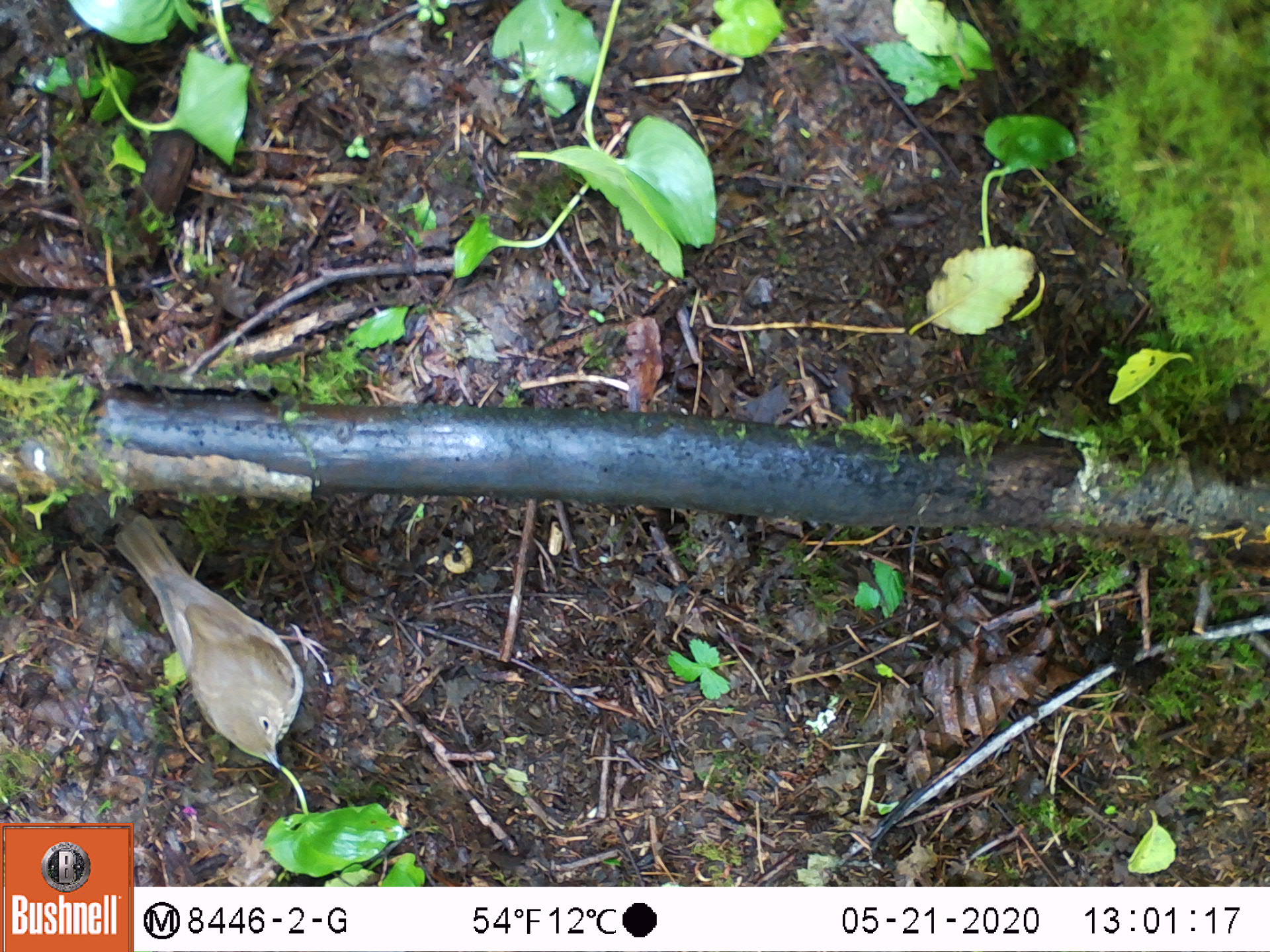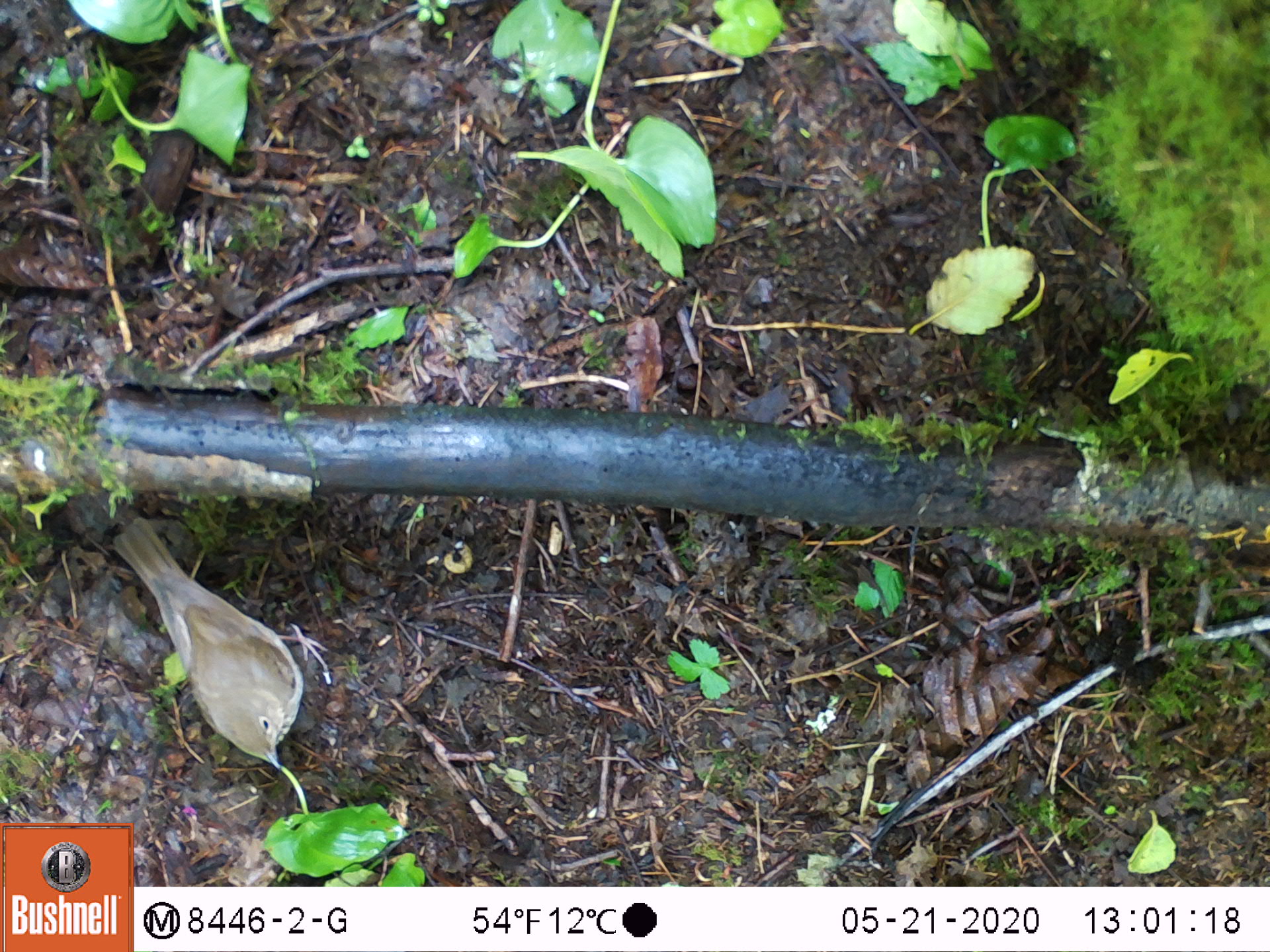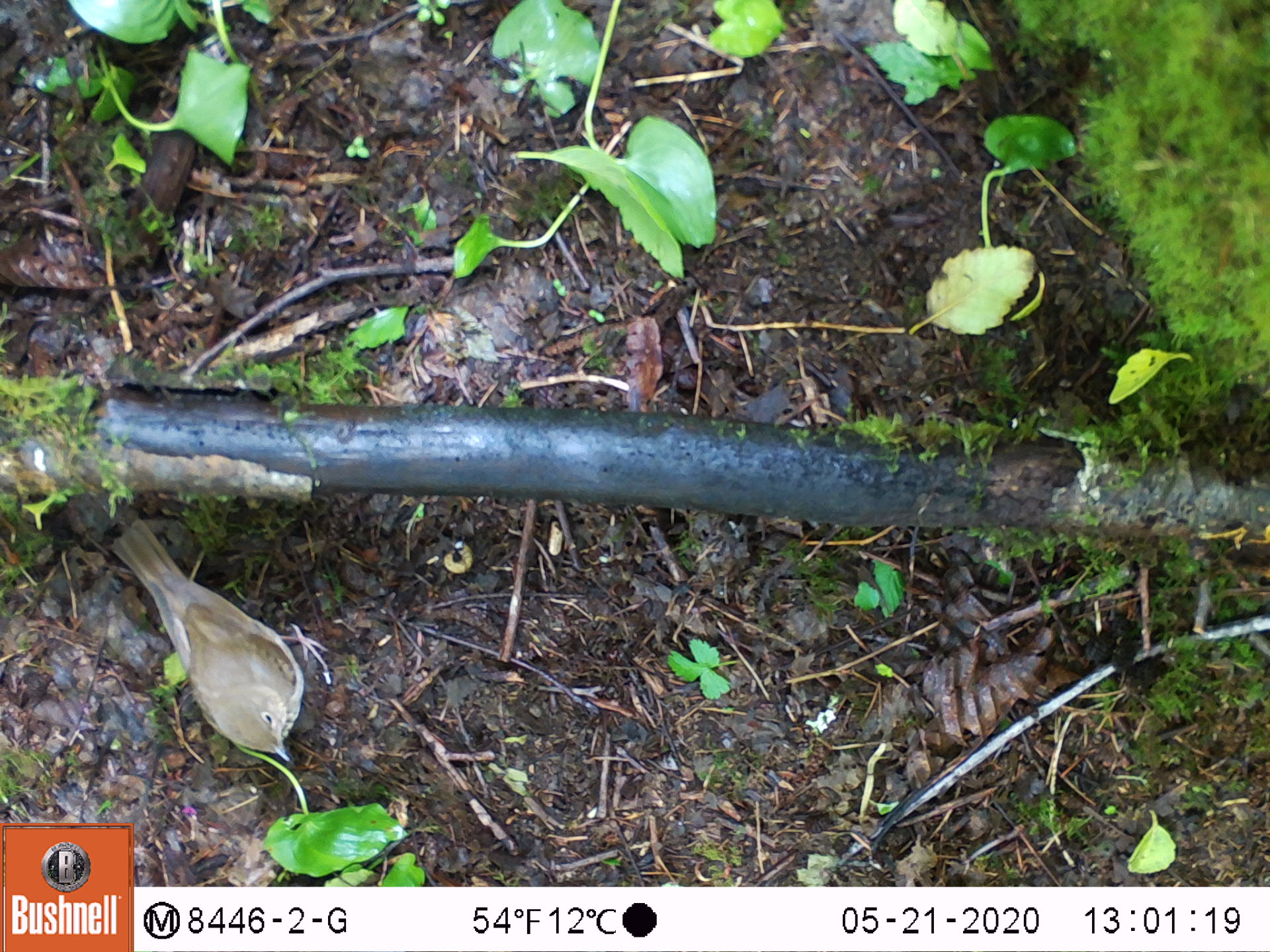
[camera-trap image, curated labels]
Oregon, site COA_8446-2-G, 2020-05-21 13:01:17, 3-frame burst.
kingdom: Animalia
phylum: Chordata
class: Aves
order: Passeriformes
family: Turdidae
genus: Catharus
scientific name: Catharus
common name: brown thrushes and nightingale-thrushes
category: catharus species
Catharus species (brown thrushes and nightingale-thrushes) (Catharus).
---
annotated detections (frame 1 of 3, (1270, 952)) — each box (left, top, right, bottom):
catharus species: (108, 510, 337, 771)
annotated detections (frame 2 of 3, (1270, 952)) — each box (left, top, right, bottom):
catharus species: (102, 508, 337, 769)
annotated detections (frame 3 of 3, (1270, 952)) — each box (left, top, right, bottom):
catharus species: (102, 513, 335, 768)